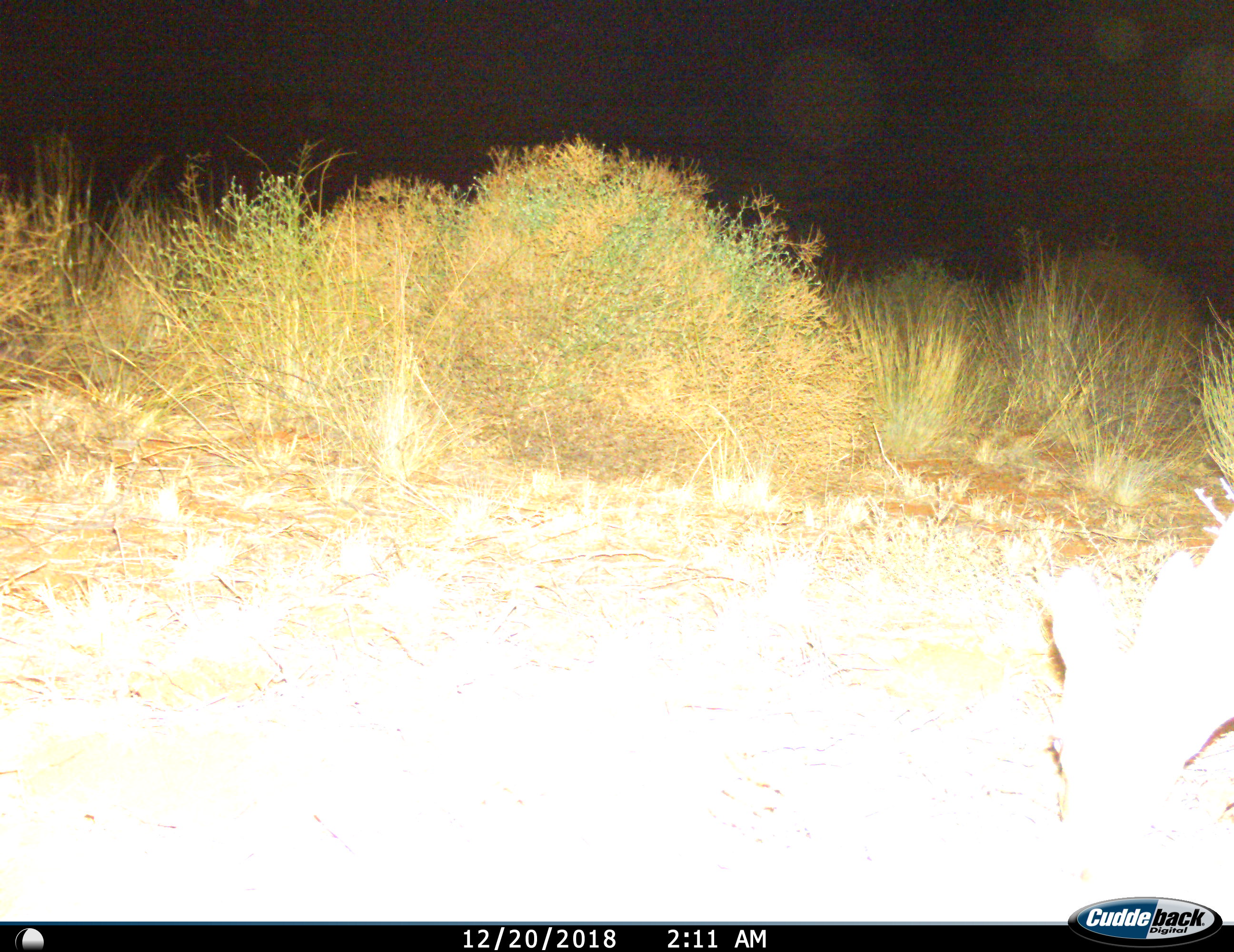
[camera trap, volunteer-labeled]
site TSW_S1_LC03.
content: unidentified animal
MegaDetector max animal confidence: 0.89